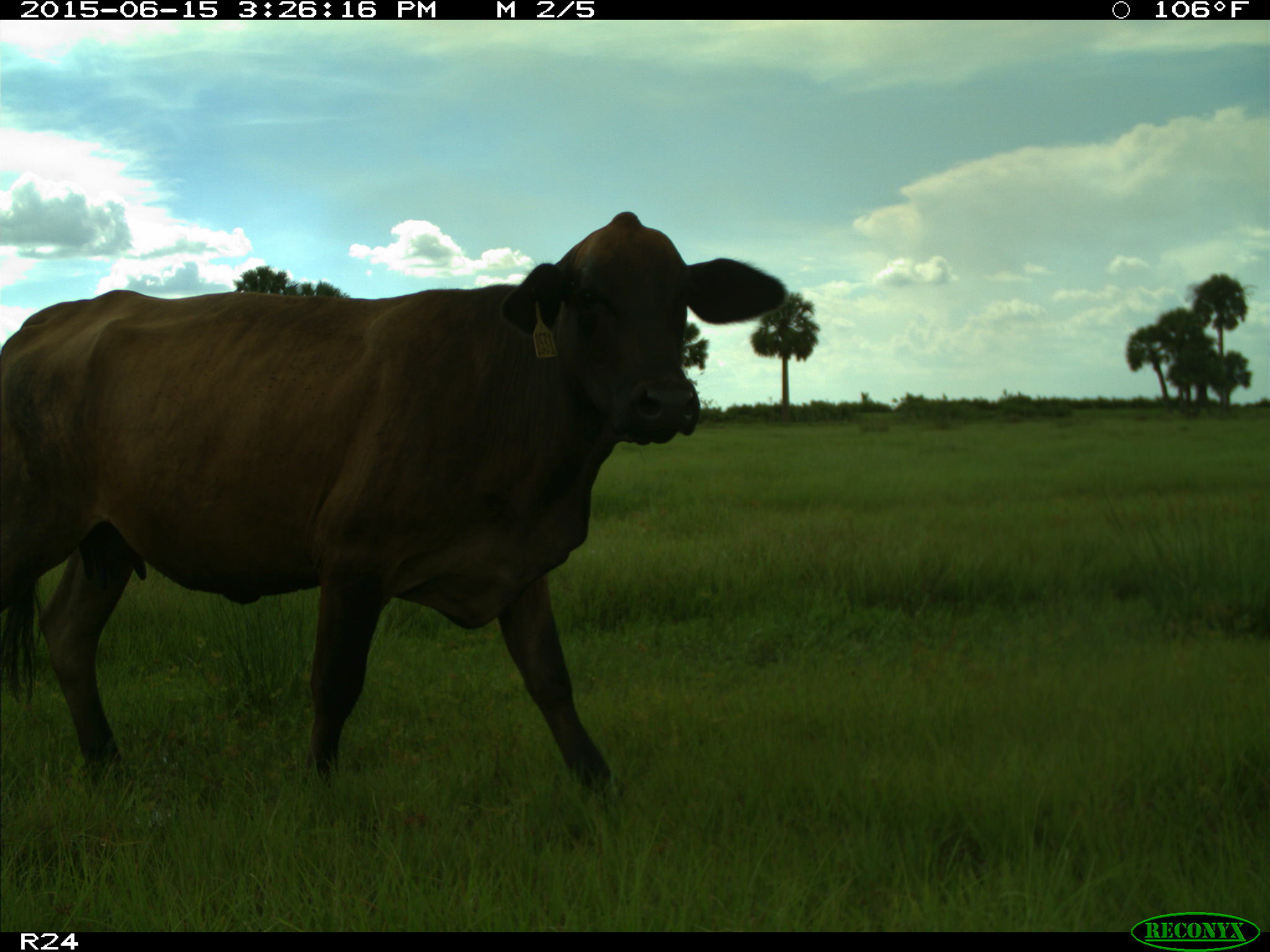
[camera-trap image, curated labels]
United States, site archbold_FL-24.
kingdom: Animalia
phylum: Chordata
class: Mammalia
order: Artiodactyla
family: Bovidae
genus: Bos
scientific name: Bos taurus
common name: domestic cow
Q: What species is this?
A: Bos taurus (domestic cow).